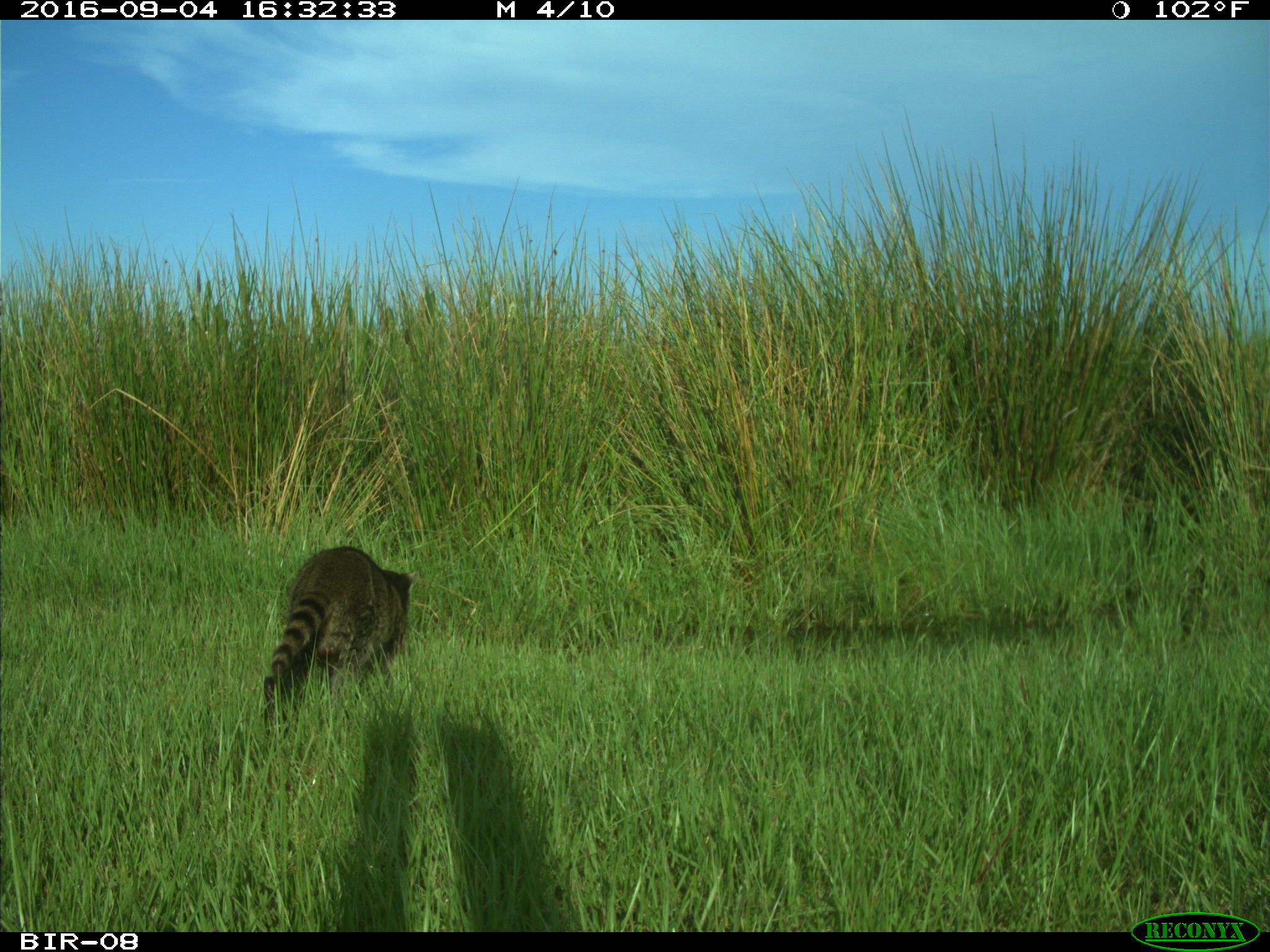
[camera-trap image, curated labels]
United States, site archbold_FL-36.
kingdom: Animalia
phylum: Chordata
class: Mammalia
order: Carnivora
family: Procyonidae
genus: Procyon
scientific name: Procyon lotor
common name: common raccoon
Procyon lotor (common raccoon).